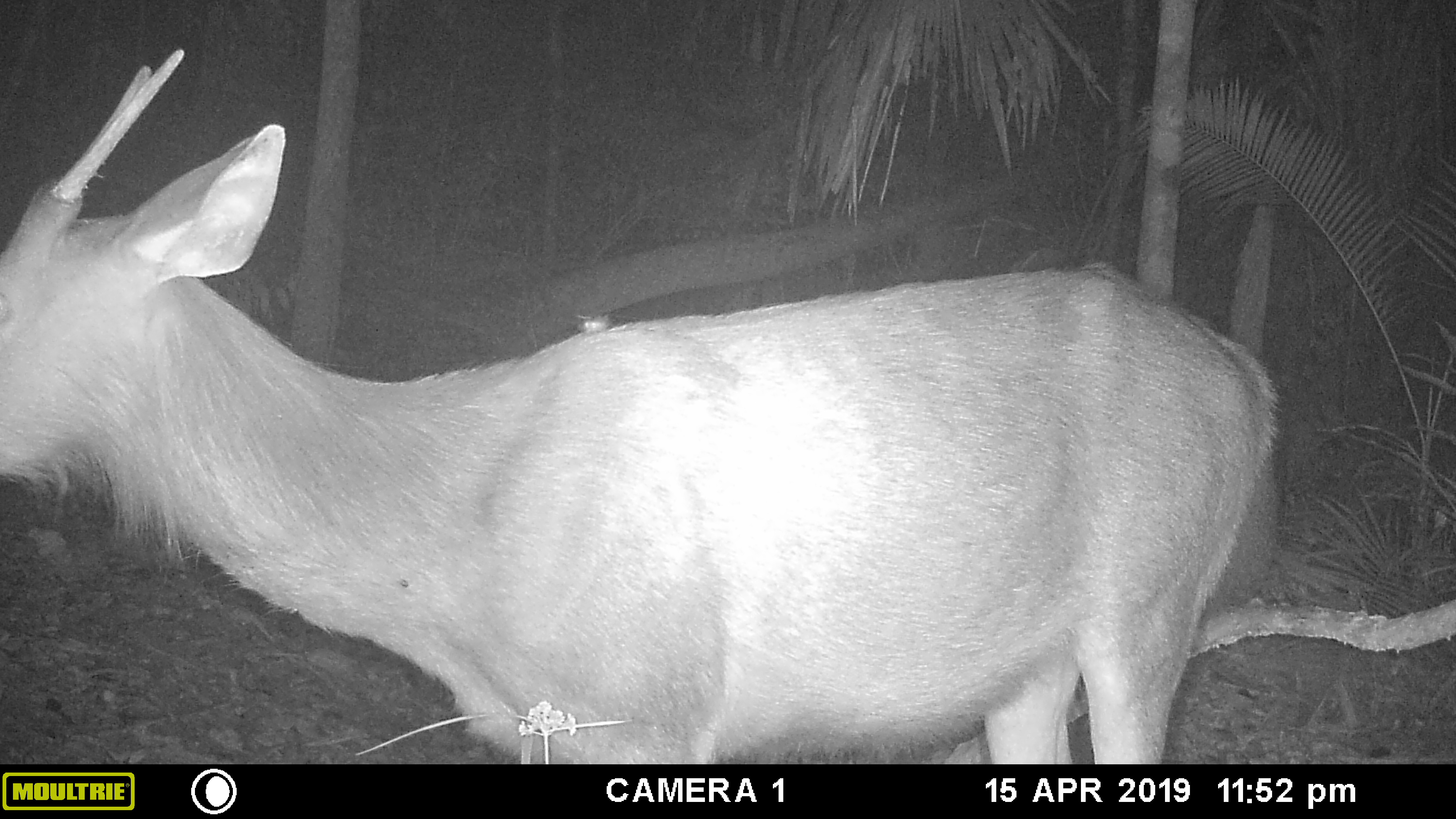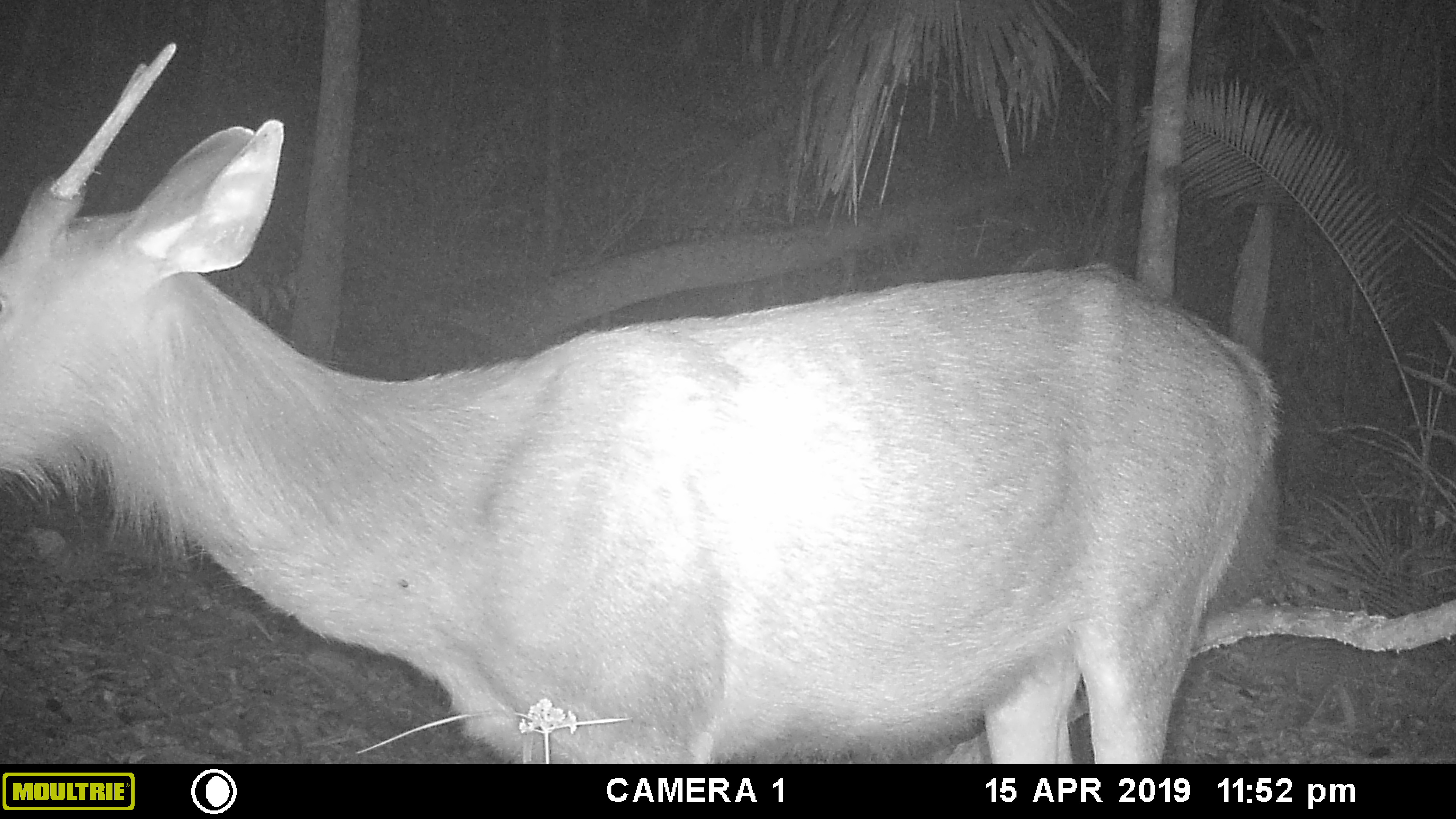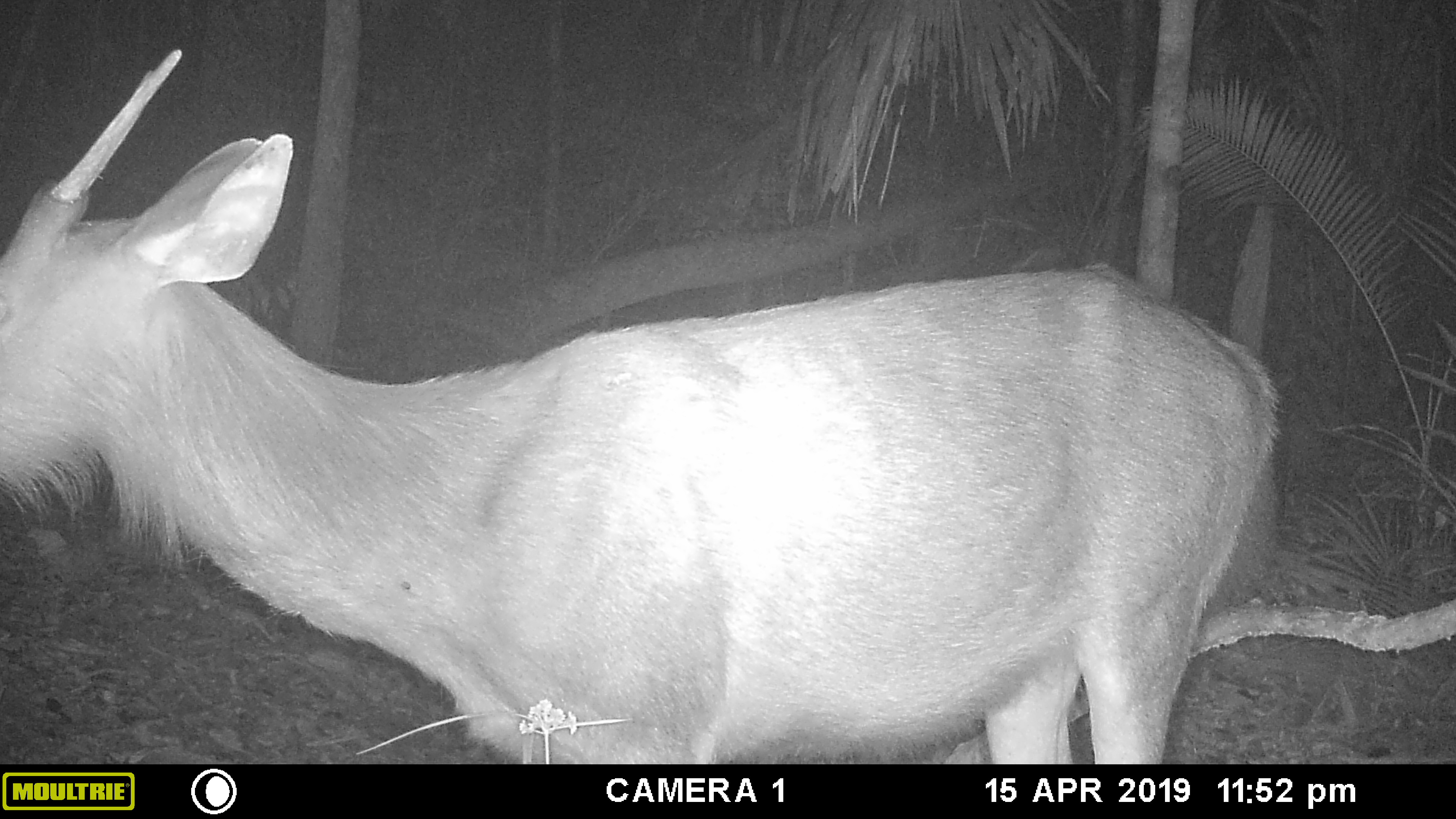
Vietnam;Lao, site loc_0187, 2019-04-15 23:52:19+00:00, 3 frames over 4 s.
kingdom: Animalia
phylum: Chordata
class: Mammalia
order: Artiodactyla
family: Cervidae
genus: Rusa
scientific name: Rusa unicolor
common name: sambar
Sambar (Rusa unicolor). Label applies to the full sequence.